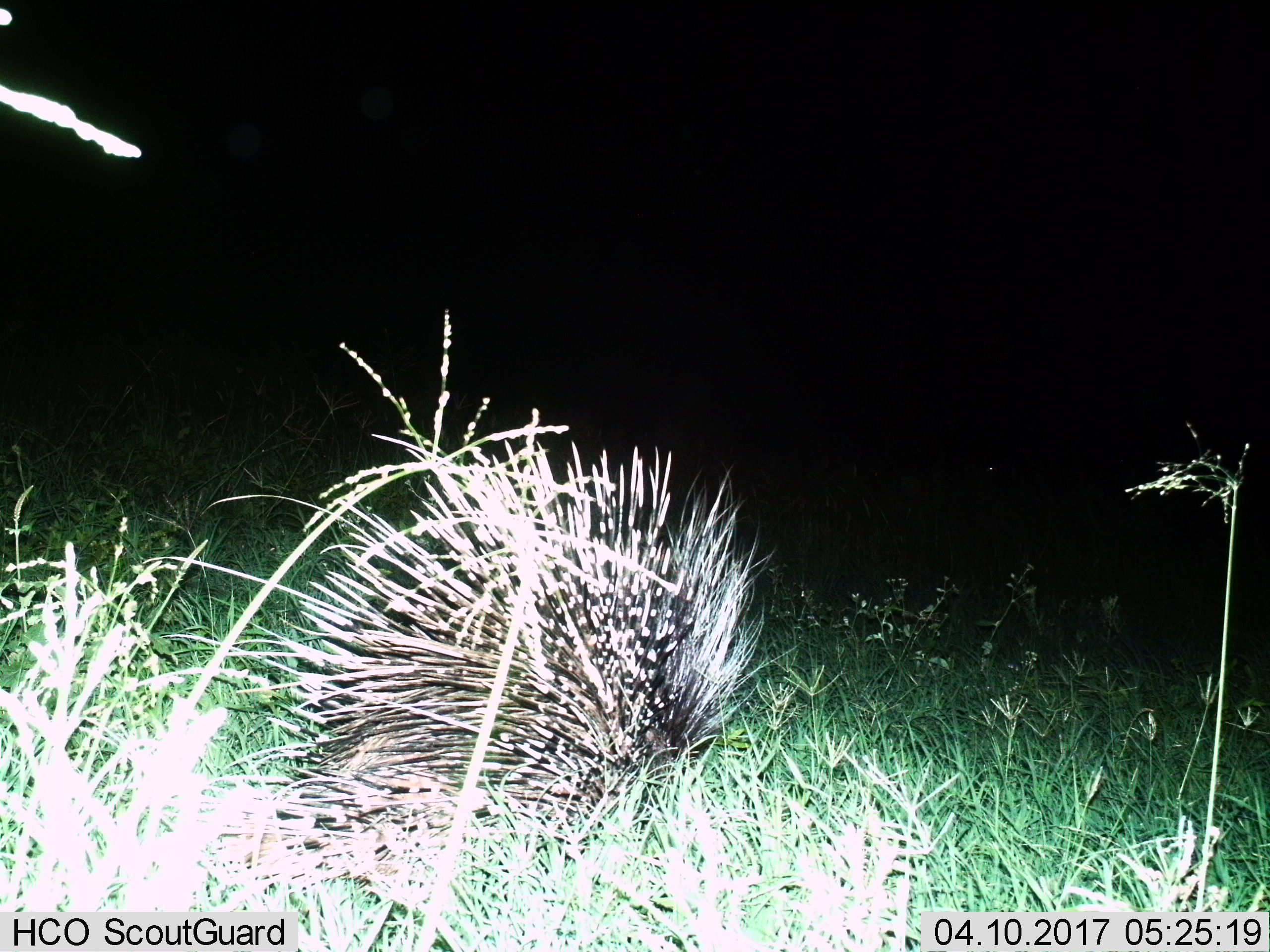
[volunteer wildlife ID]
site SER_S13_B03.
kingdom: Animalia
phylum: Chordata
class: Mammalia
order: Rodentia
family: Hystricidae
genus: Hystrix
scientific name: Hystrix cristata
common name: crested porcupine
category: porcupine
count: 1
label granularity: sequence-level